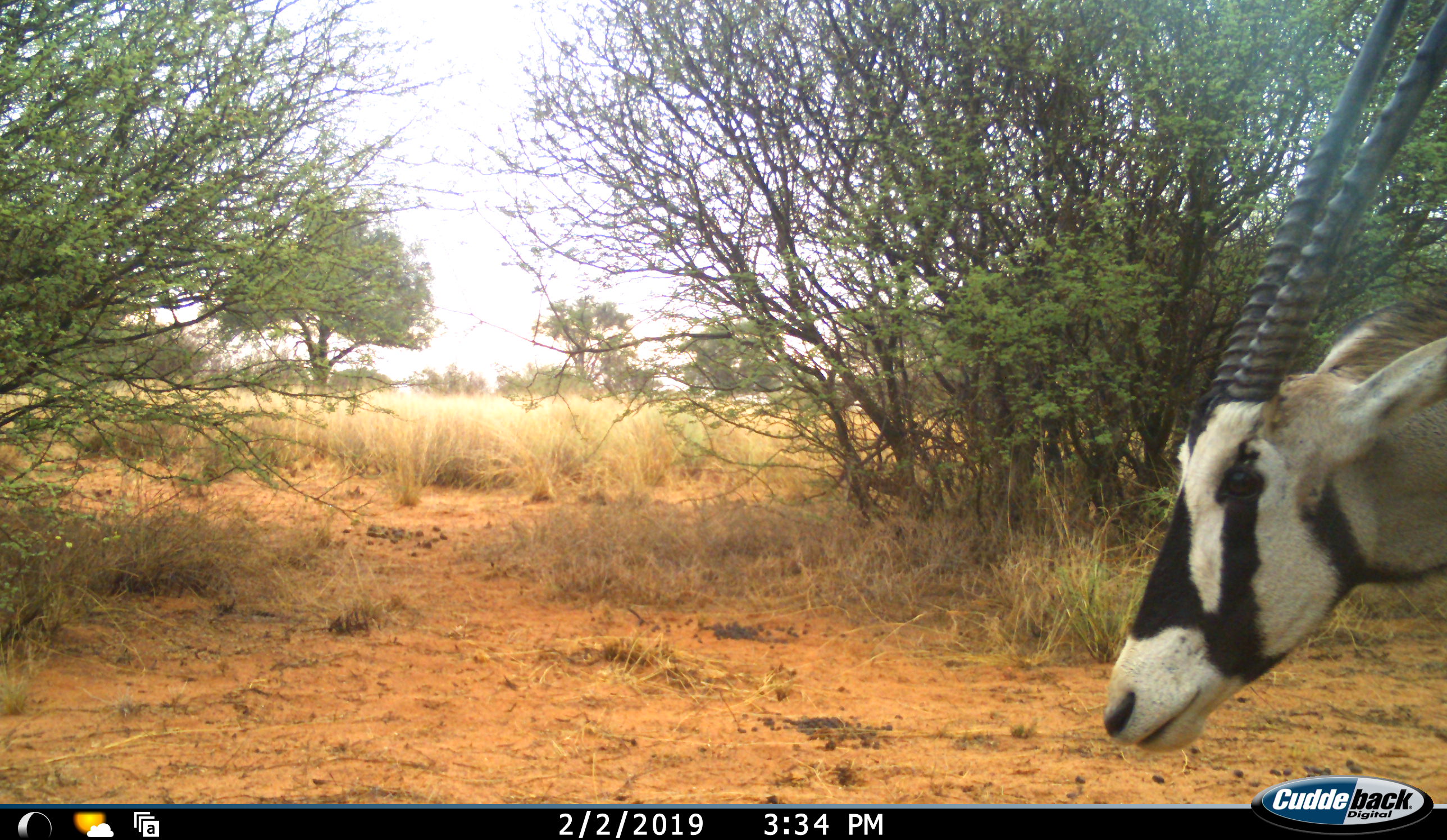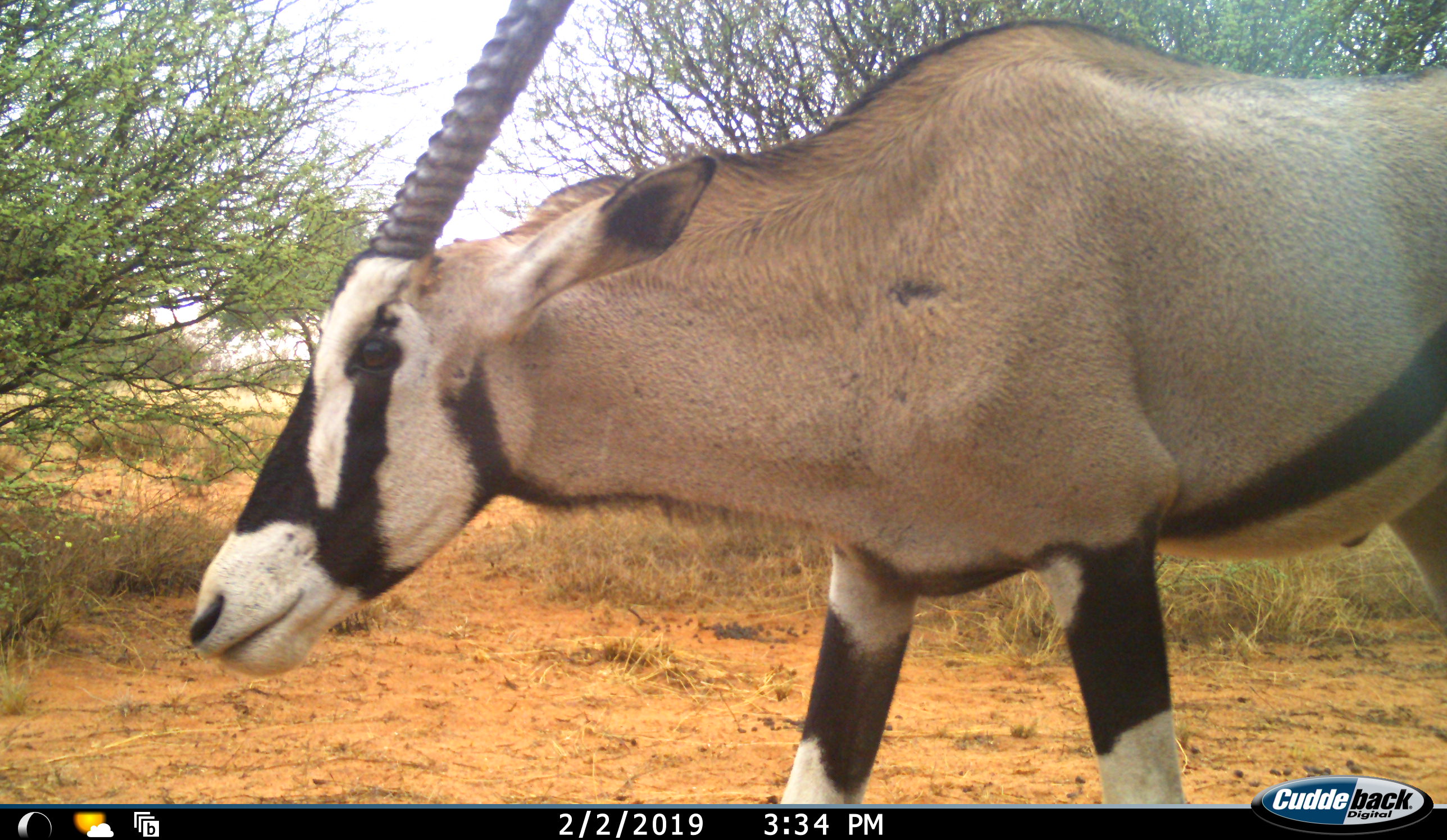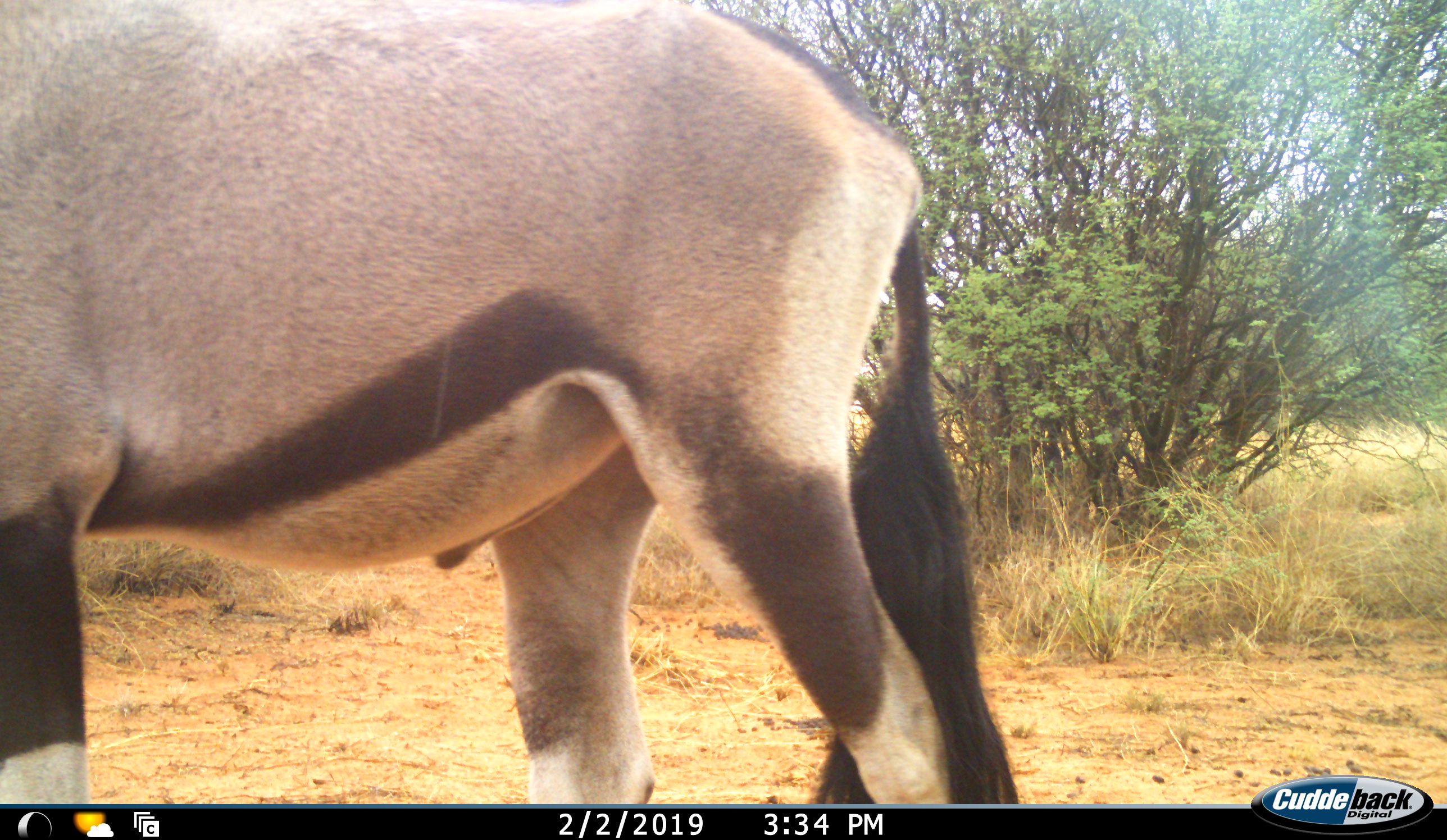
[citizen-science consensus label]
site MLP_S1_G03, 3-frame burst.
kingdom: Animalia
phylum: Chordata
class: Mammalia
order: Artiodactyla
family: Bovidae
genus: Oryx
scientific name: Oryx gazella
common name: gemsbok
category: oryx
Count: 1.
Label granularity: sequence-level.